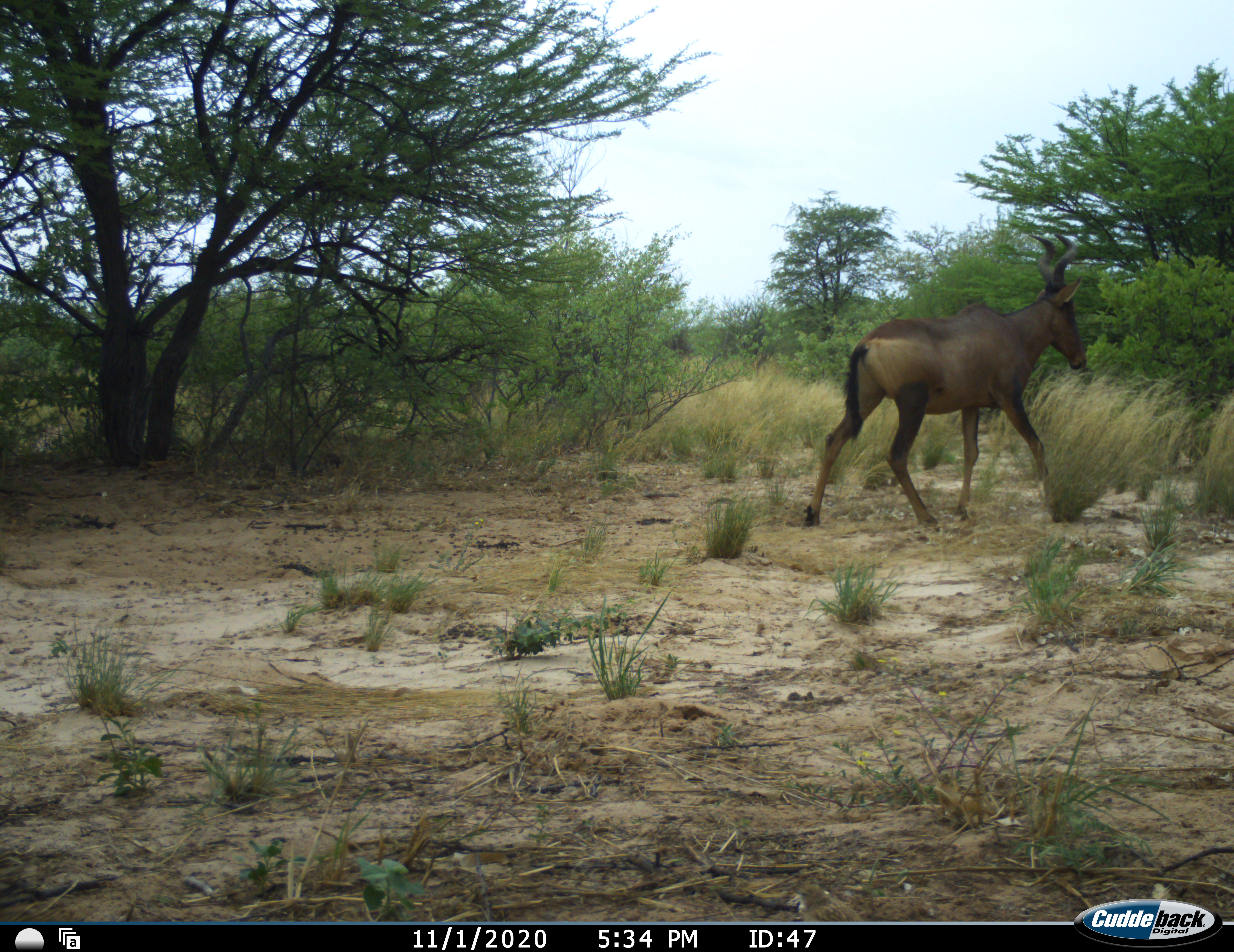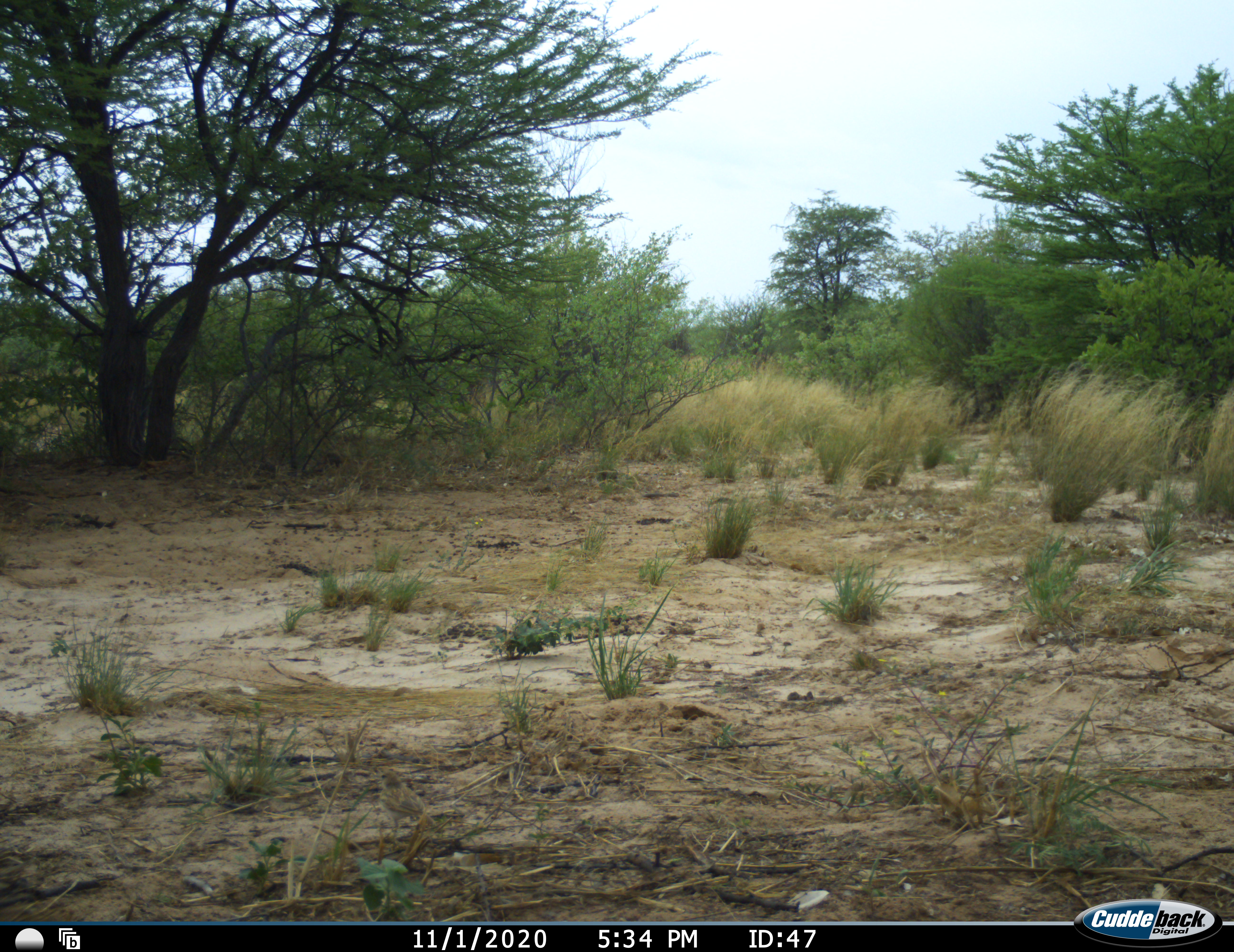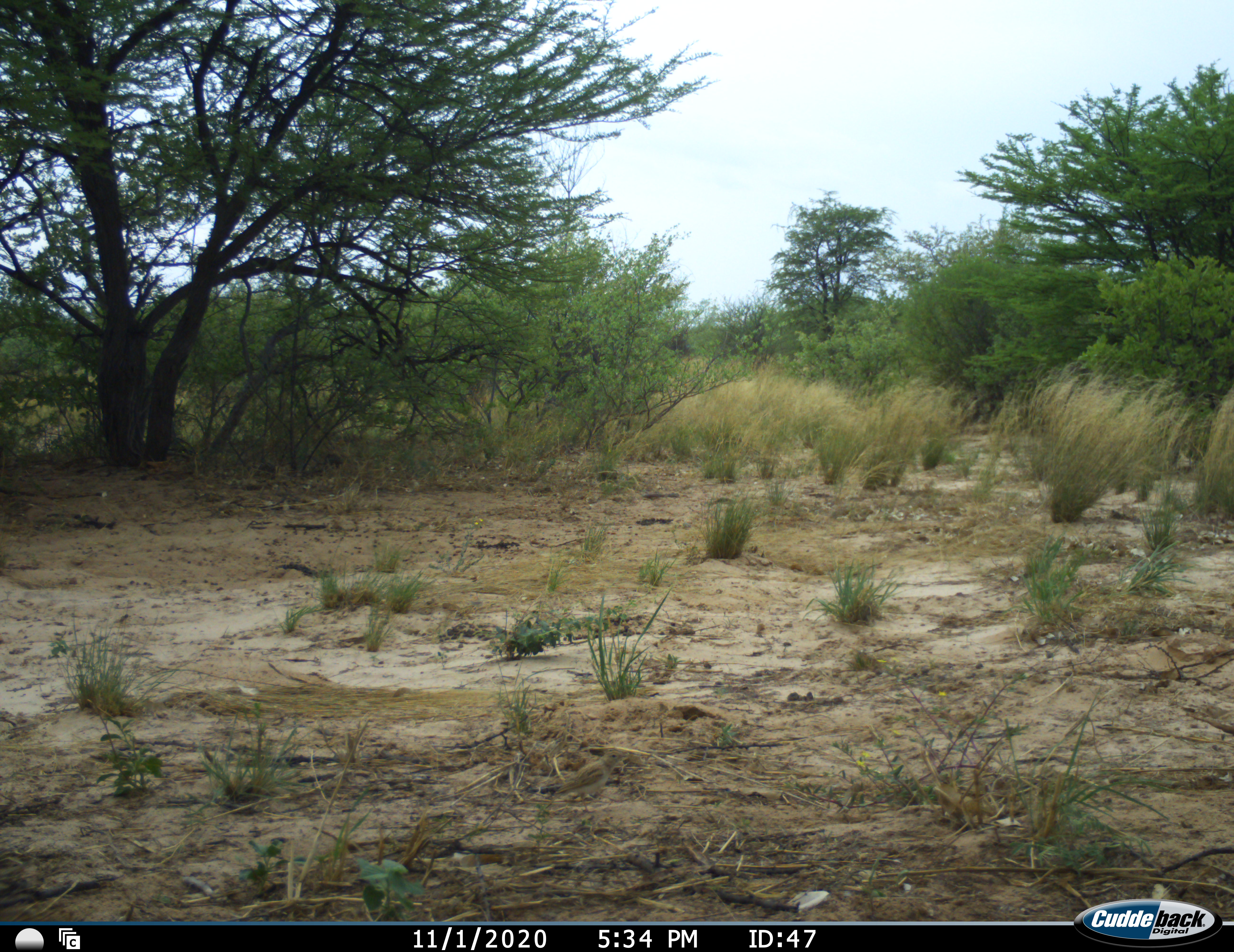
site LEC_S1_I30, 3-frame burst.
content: unidentified animal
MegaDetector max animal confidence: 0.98